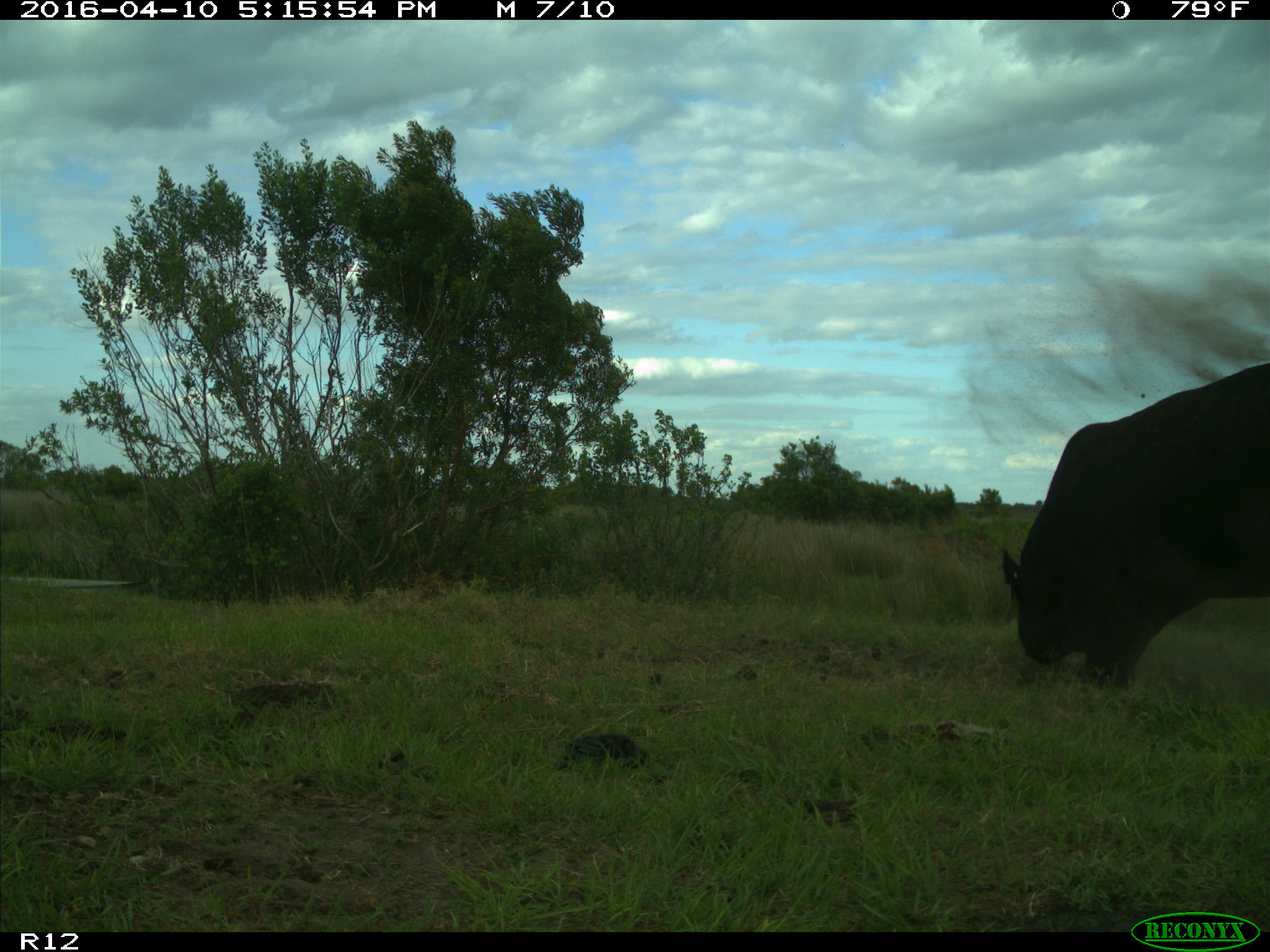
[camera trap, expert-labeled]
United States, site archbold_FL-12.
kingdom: Animalia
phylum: Chordata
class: Mammalia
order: Artiodactyla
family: Bovidae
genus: Bos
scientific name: Bos taurus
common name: domestic cow